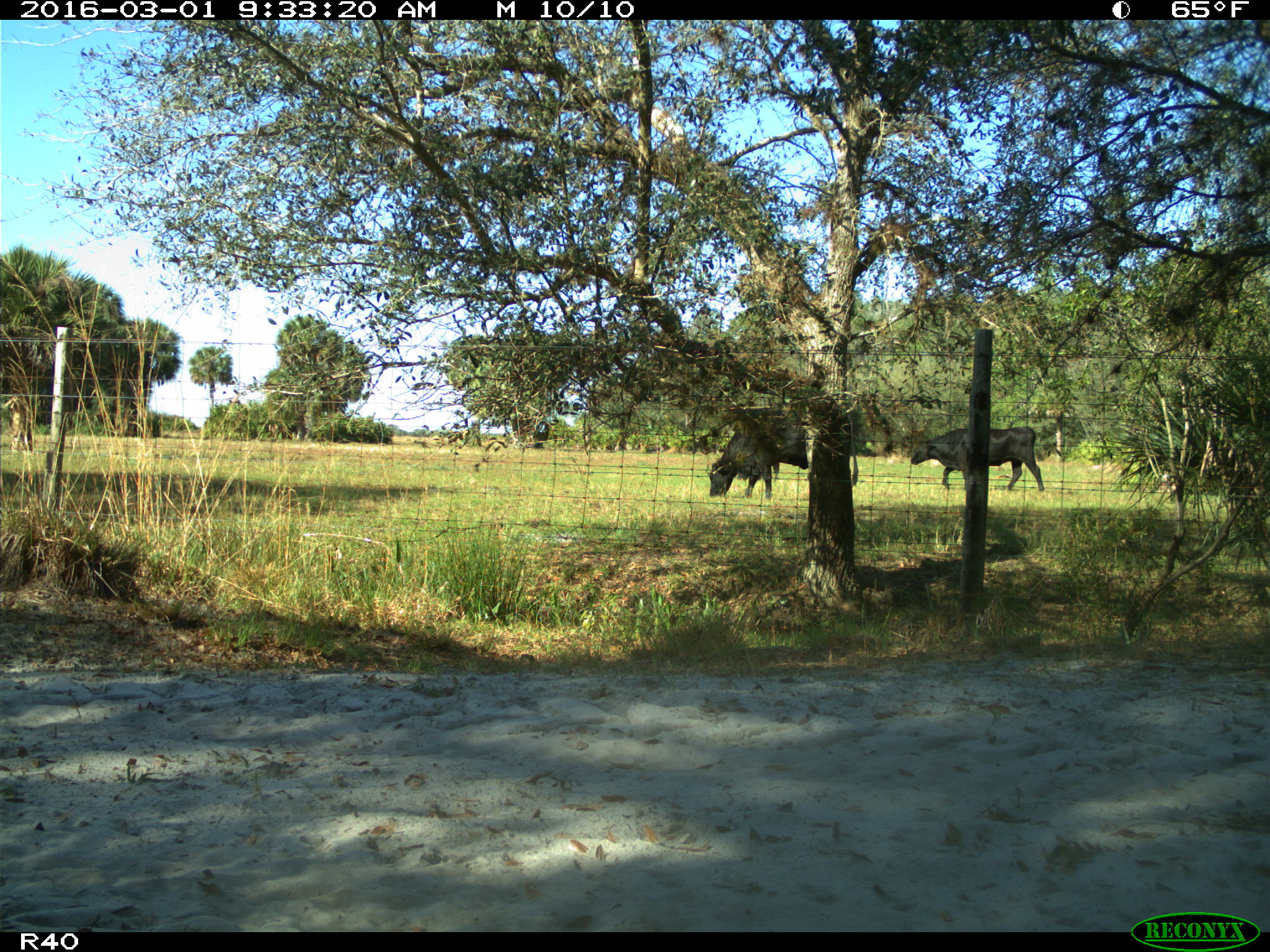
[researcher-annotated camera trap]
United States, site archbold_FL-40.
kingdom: Animalia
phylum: Chordata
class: Mammalia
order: Artiodactyla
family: Bovidae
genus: Bos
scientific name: Bos taurus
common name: domestic cow